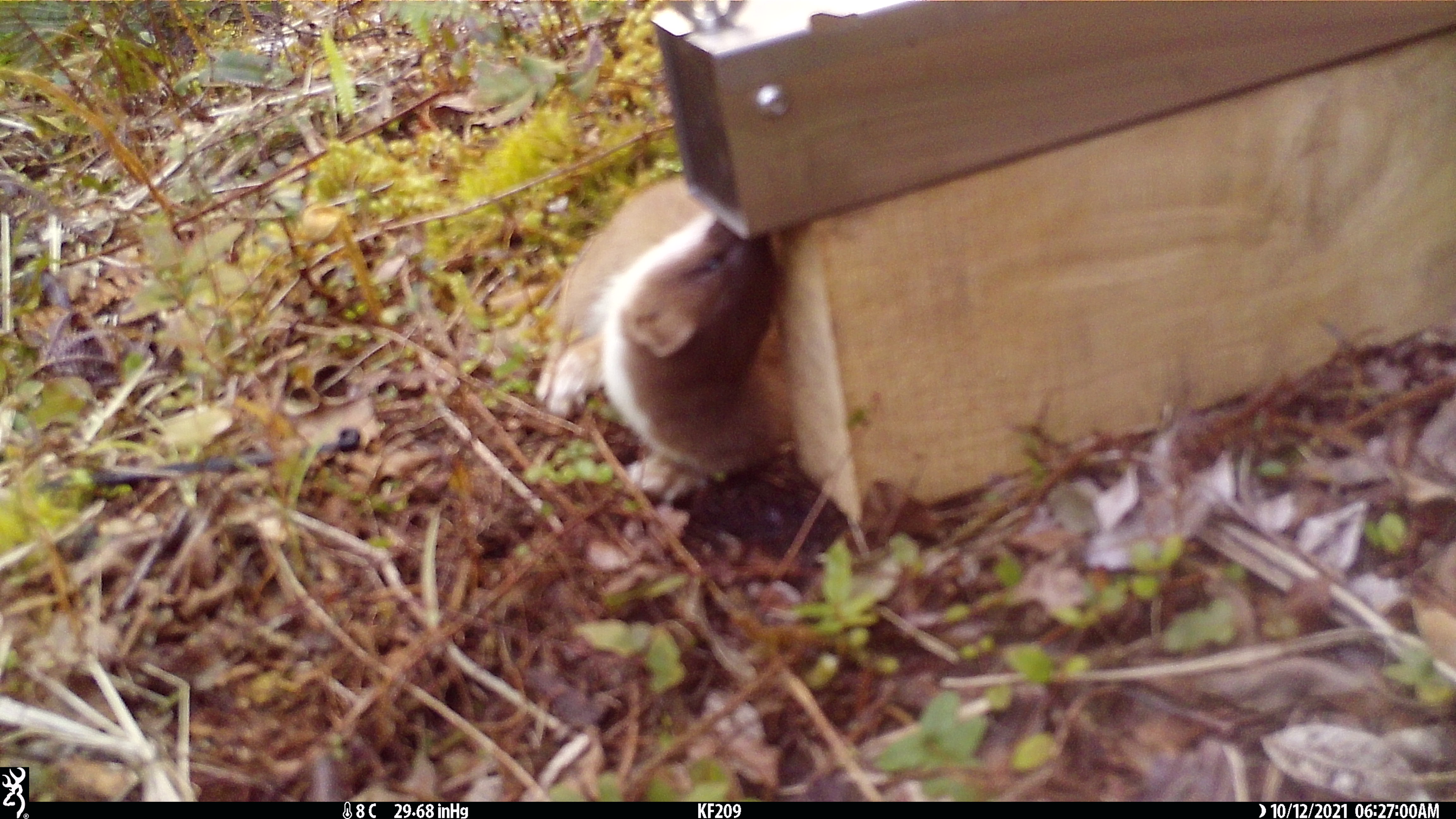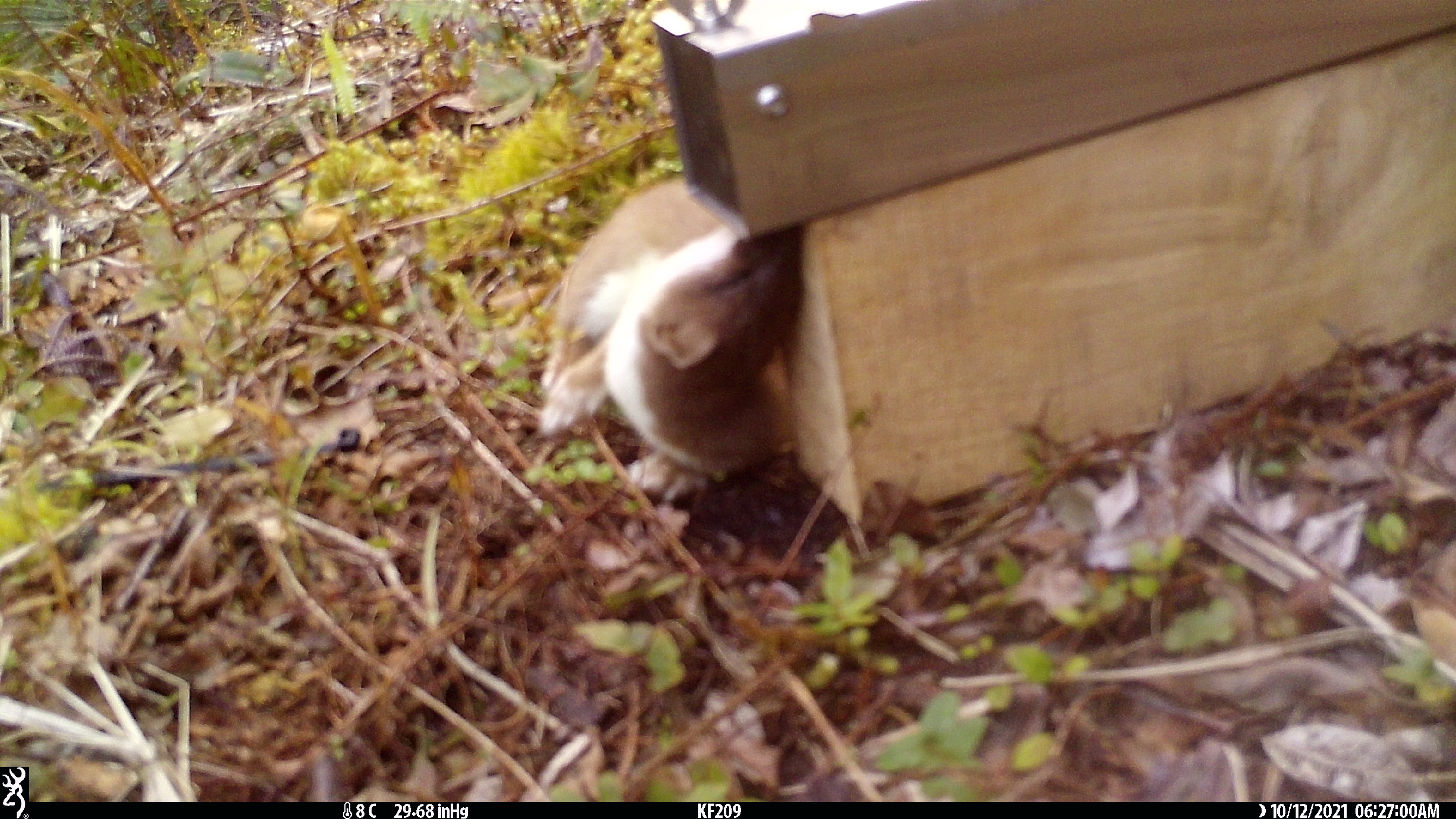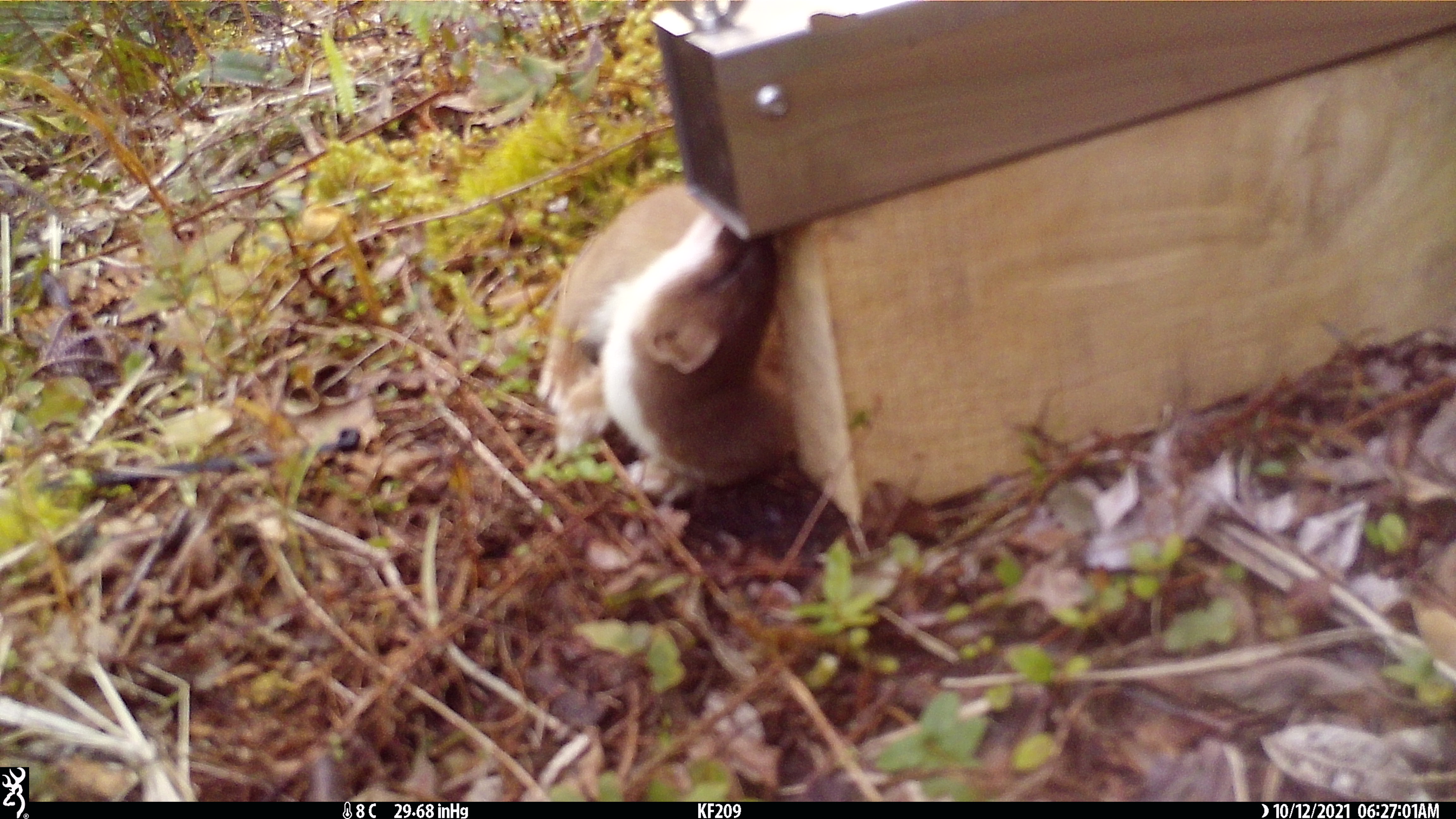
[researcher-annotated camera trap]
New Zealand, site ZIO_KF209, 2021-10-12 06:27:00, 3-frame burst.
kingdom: Animalia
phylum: Chordata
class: Mammalia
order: Carnivora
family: Mustelidae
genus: Mustela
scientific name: Mustela erminea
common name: stoat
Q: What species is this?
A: Stoat (Mustela erminea).